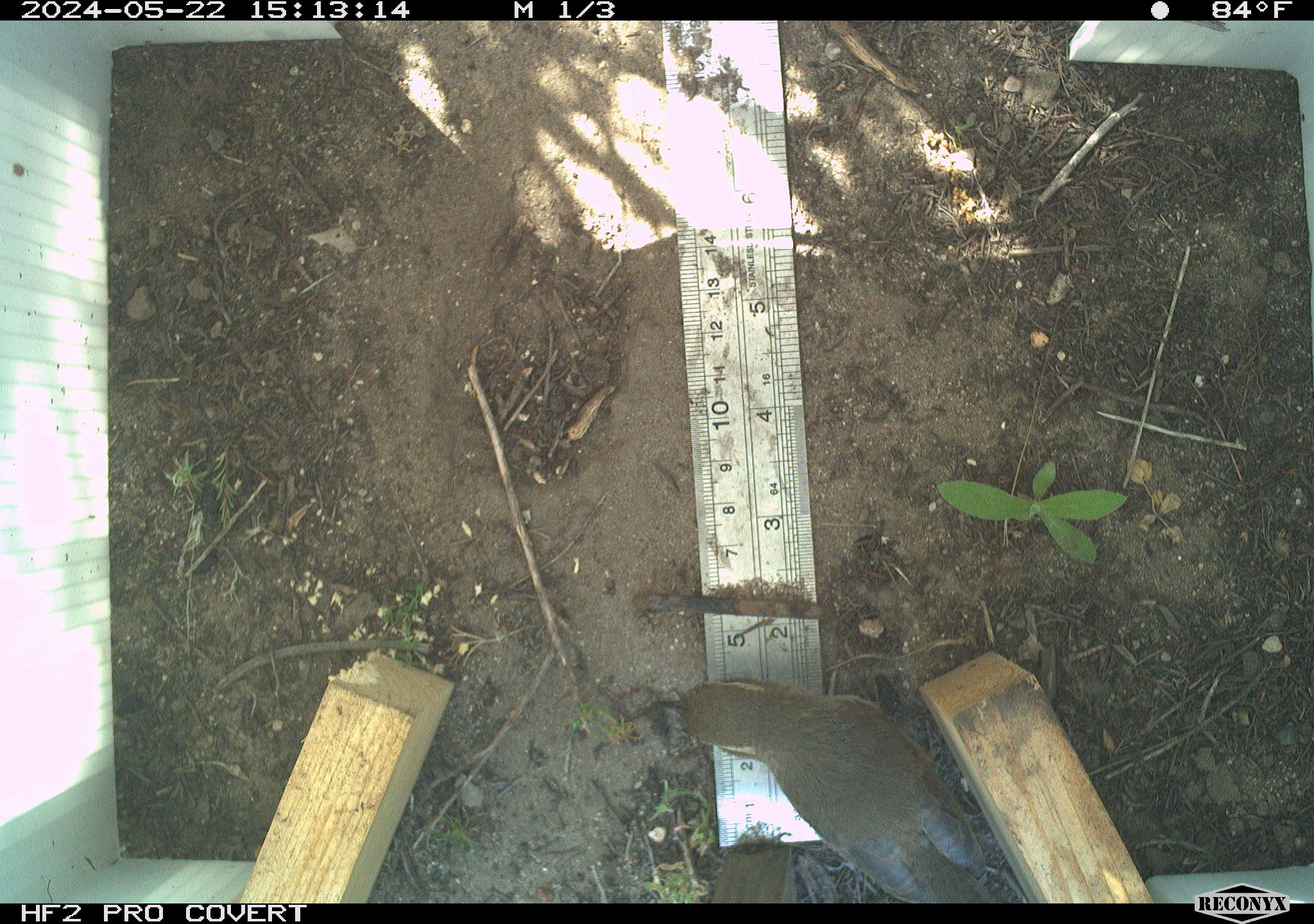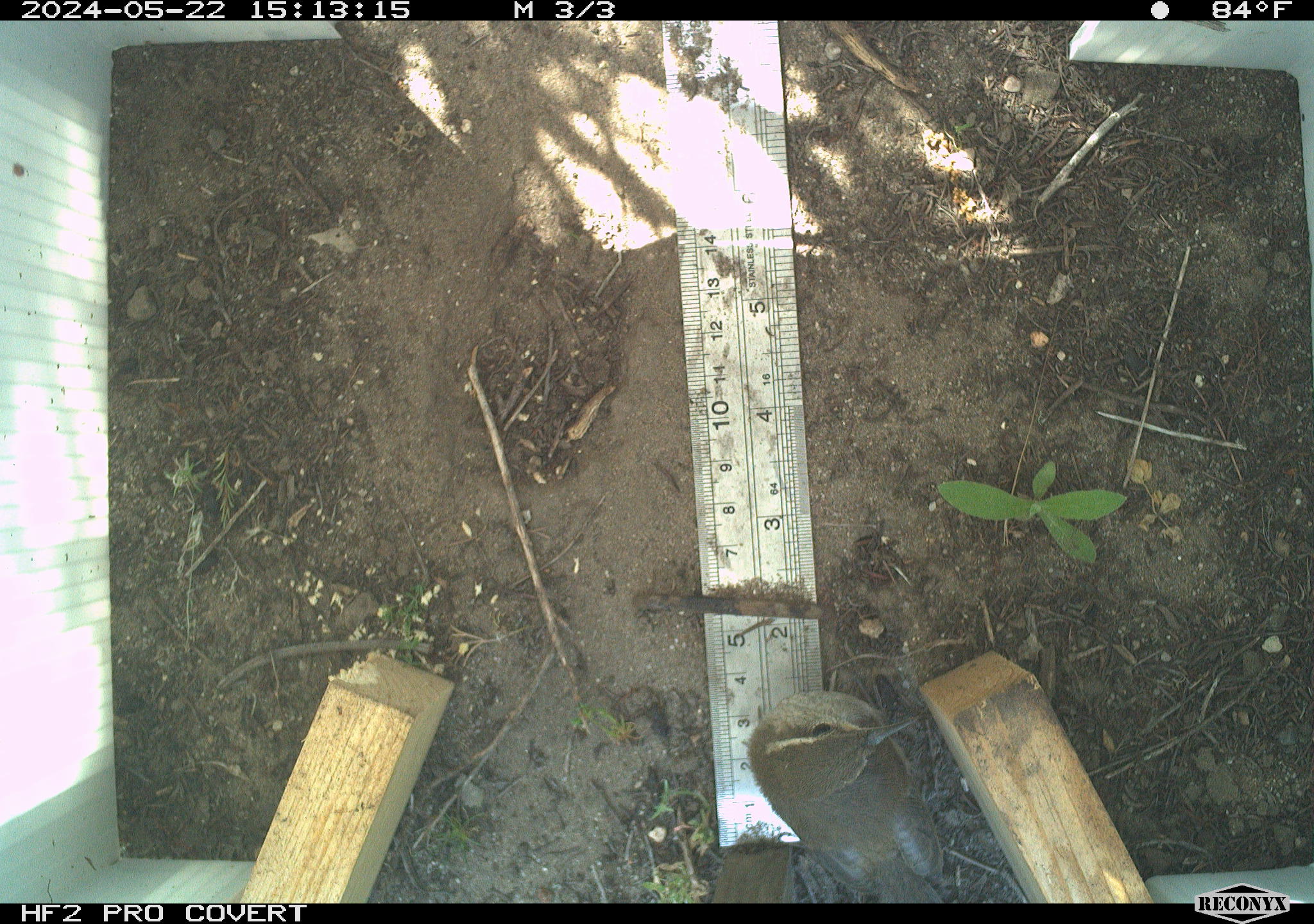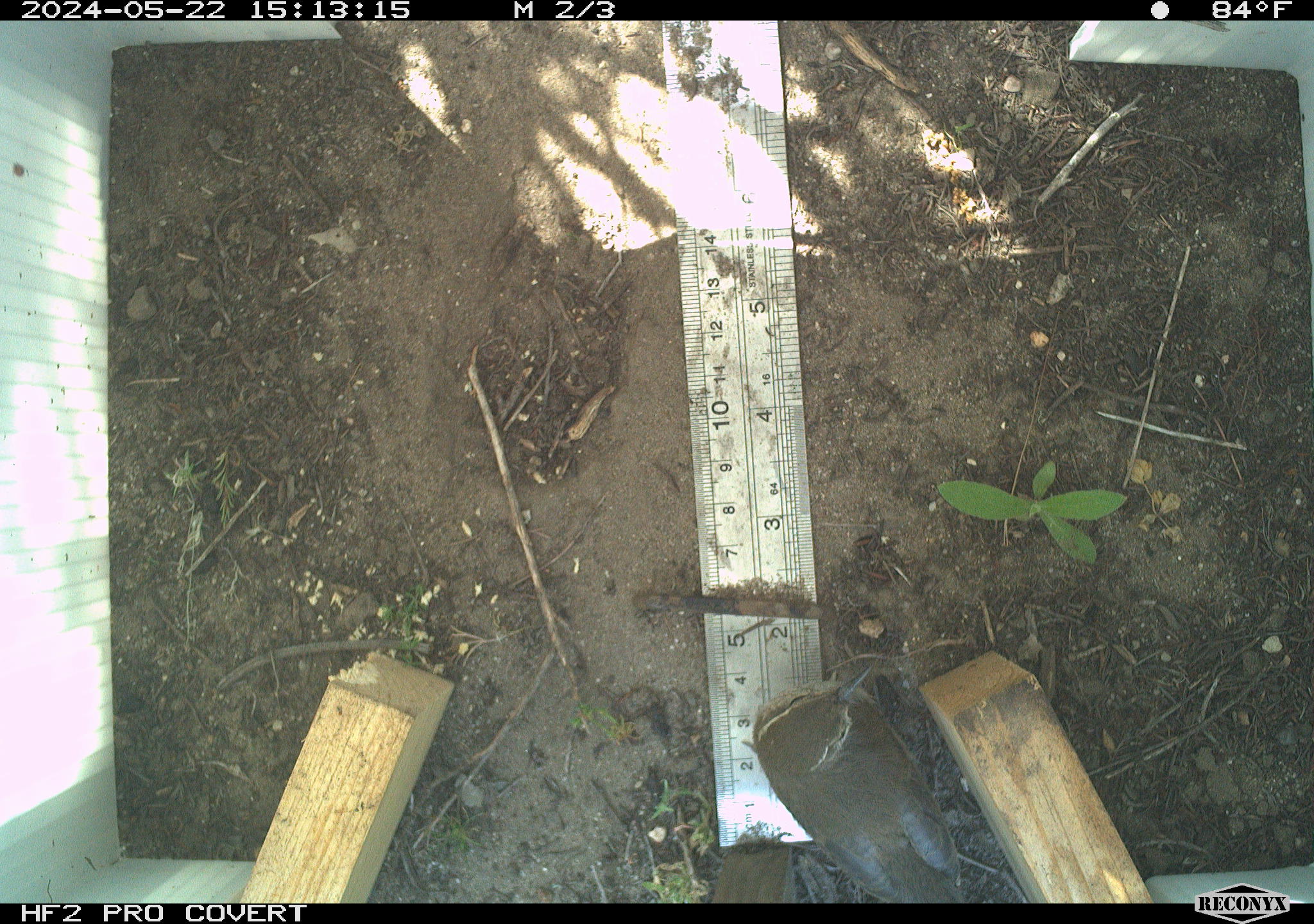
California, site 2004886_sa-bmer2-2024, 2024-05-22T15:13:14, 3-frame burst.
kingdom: Animalia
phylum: Chordata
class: Aves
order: Passeriformes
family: Troglodytidae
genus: Thryomanes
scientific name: Thryomanes bewickii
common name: bewick's wren